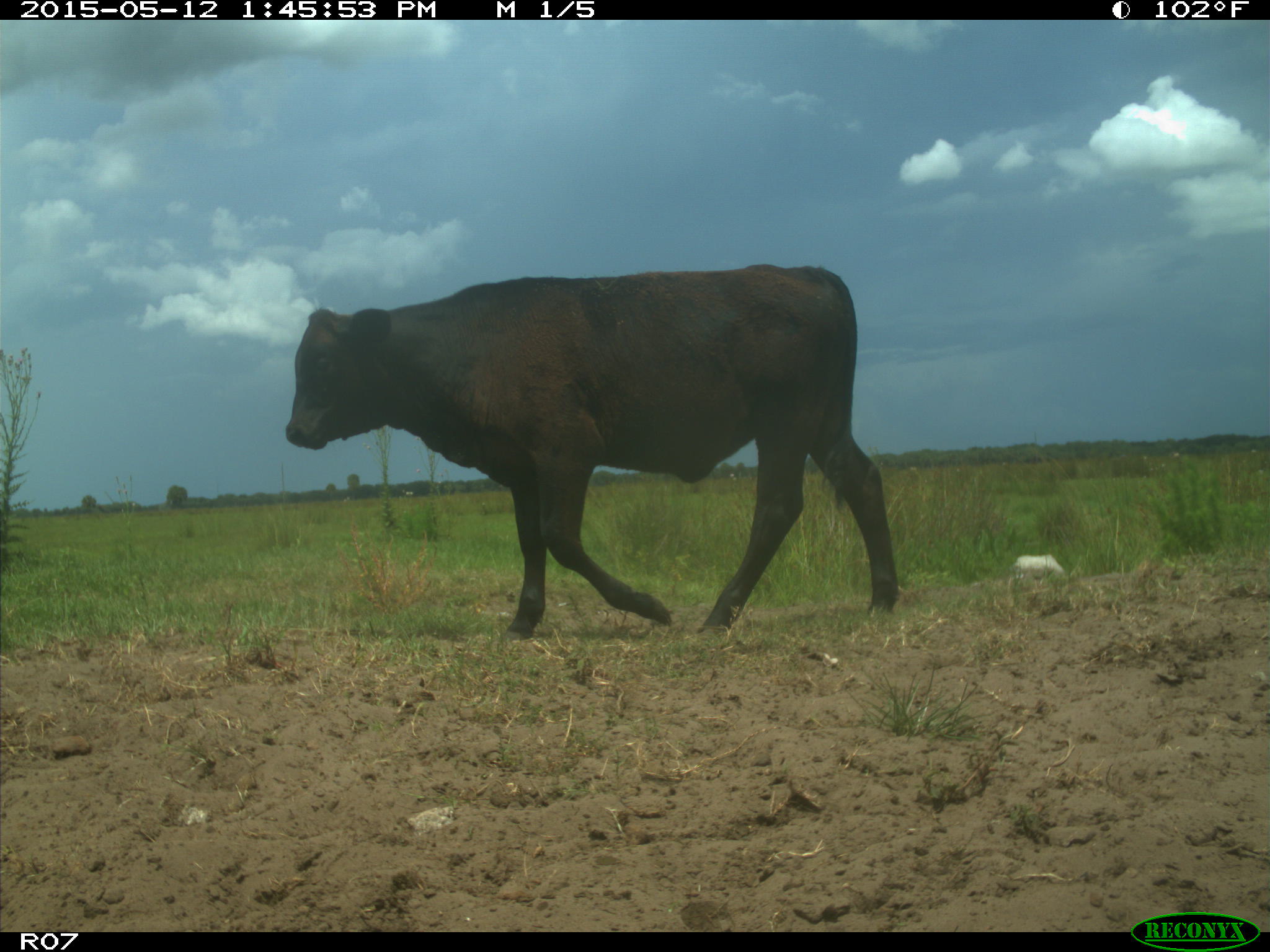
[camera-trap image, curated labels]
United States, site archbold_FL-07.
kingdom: Animalia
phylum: Chordata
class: Mammalia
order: Artiodactyla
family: Bovidae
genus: Bos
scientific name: Bos taurus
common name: domestic cow